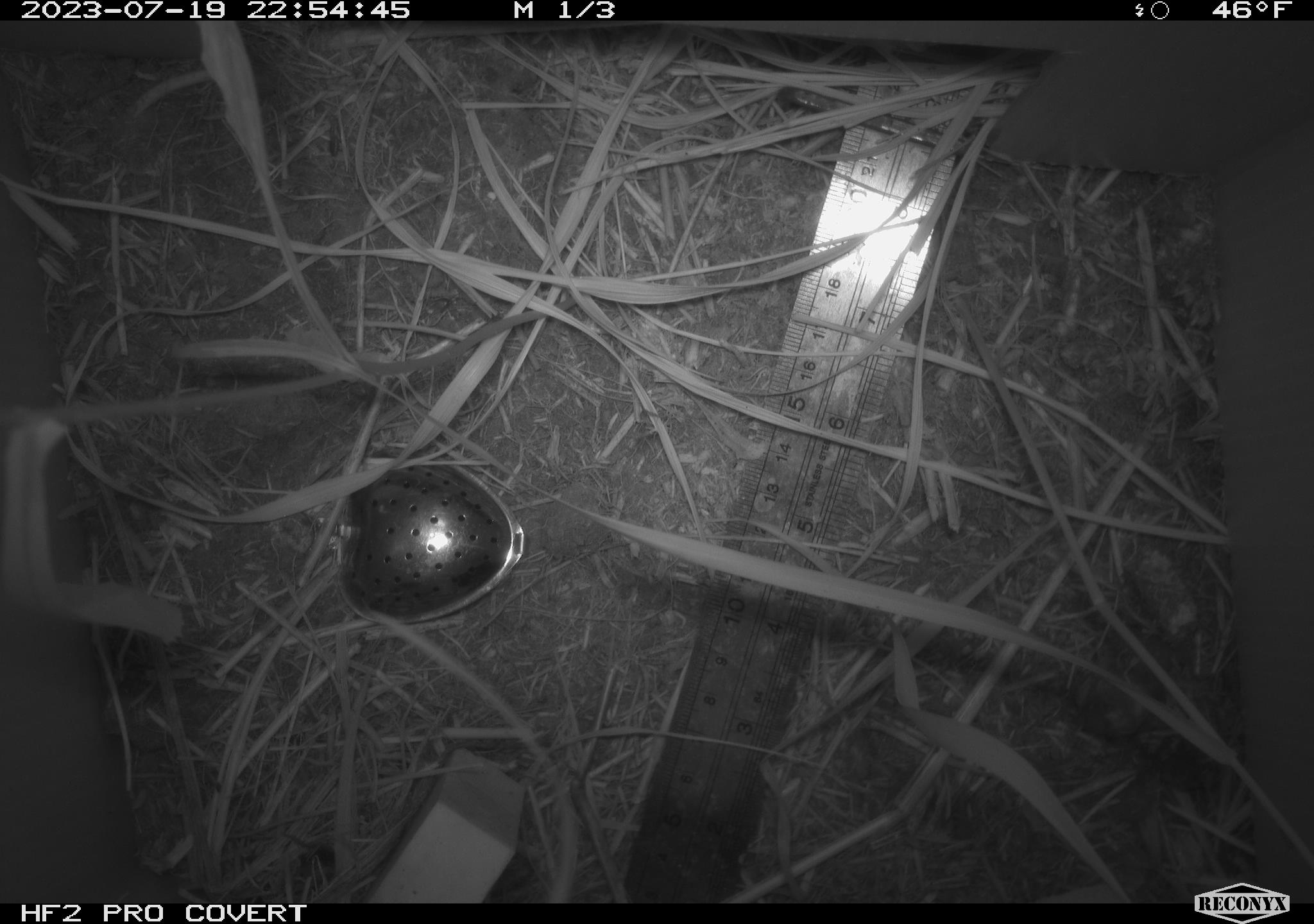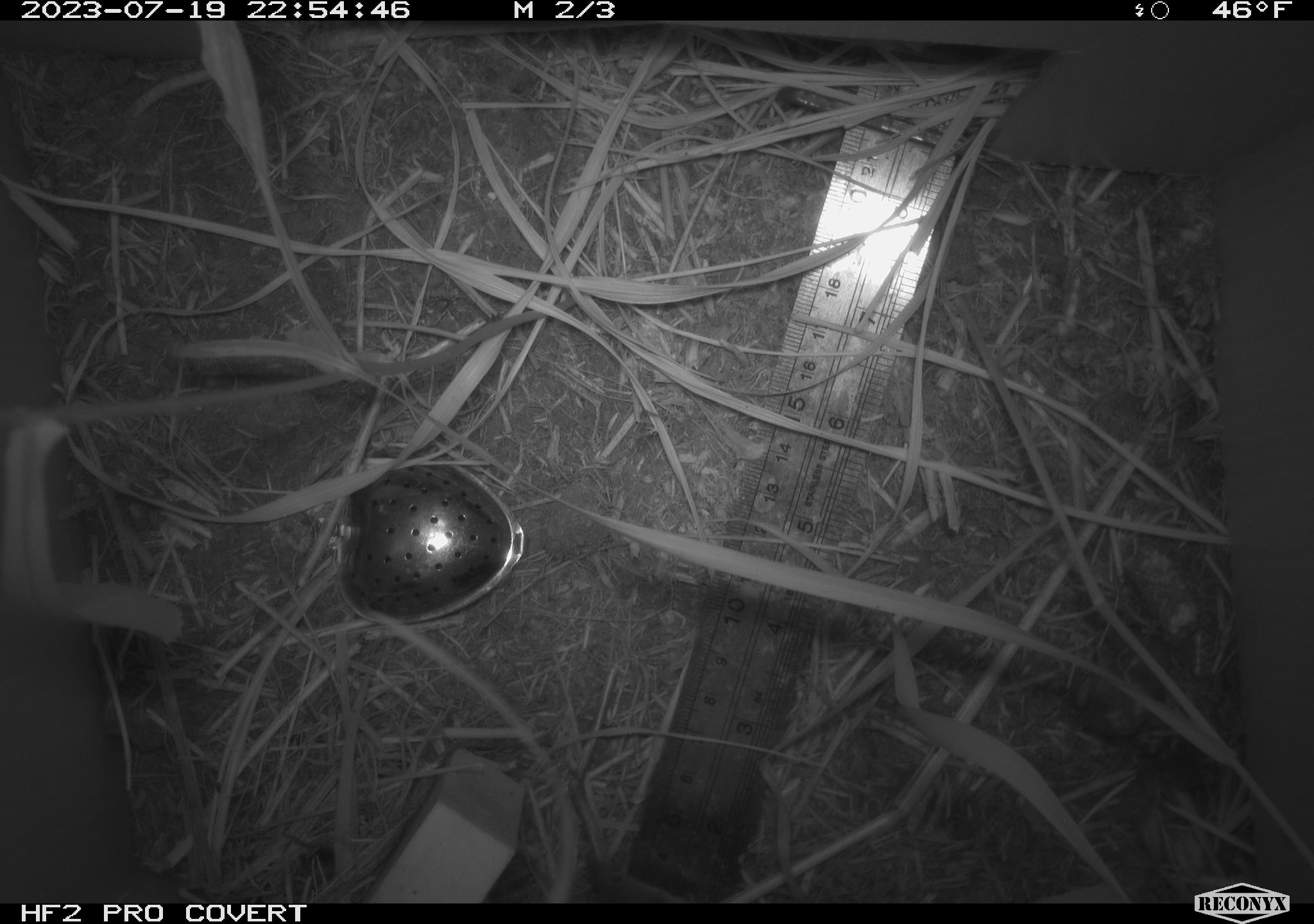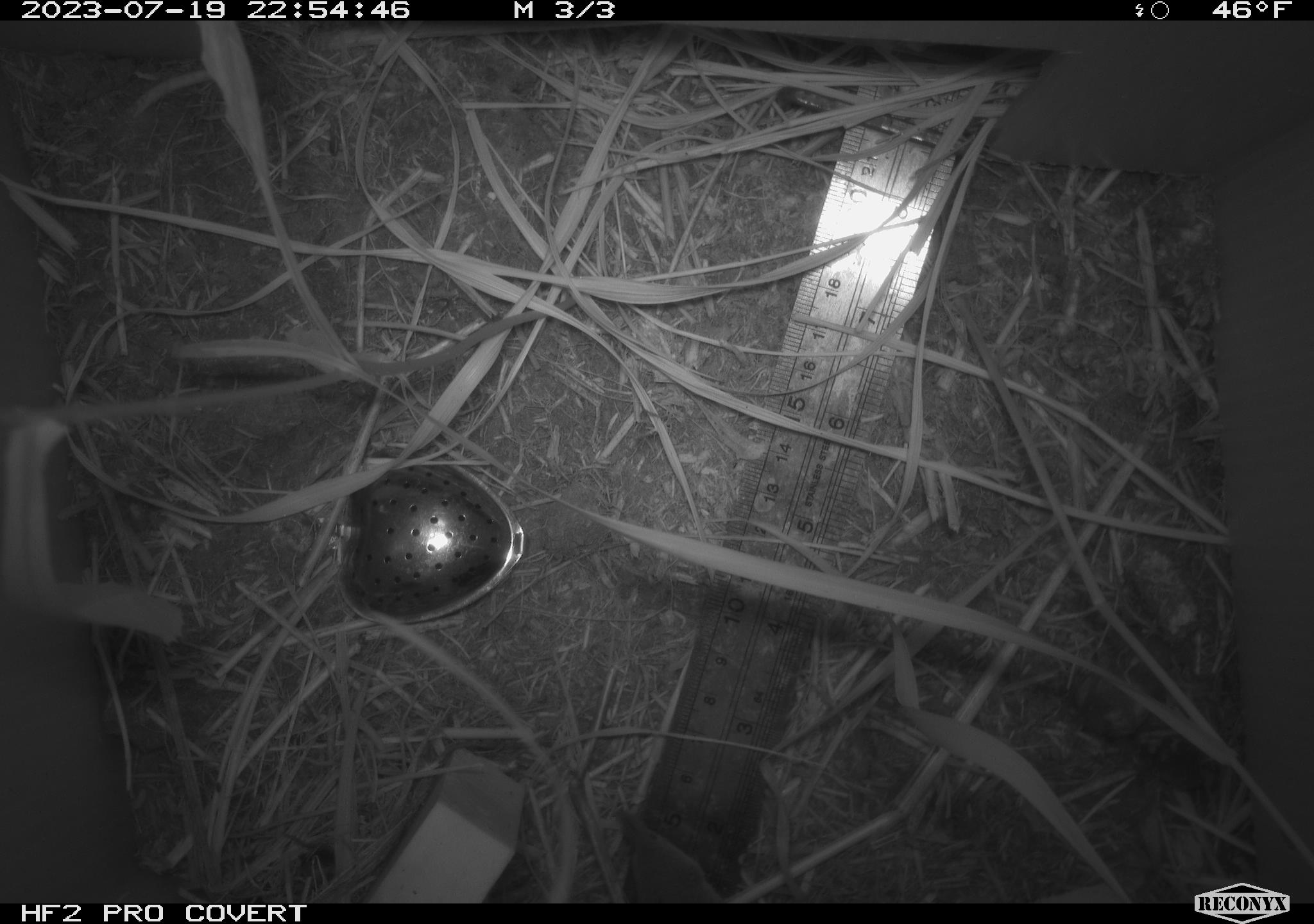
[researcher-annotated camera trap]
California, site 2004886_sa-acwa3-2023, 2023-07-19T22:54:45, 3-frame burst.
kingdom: Animalia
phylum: Chordata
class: Mammalia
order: Eulipotyphla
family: Soricidae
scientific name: Soricidae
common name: shrews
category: soricidae family